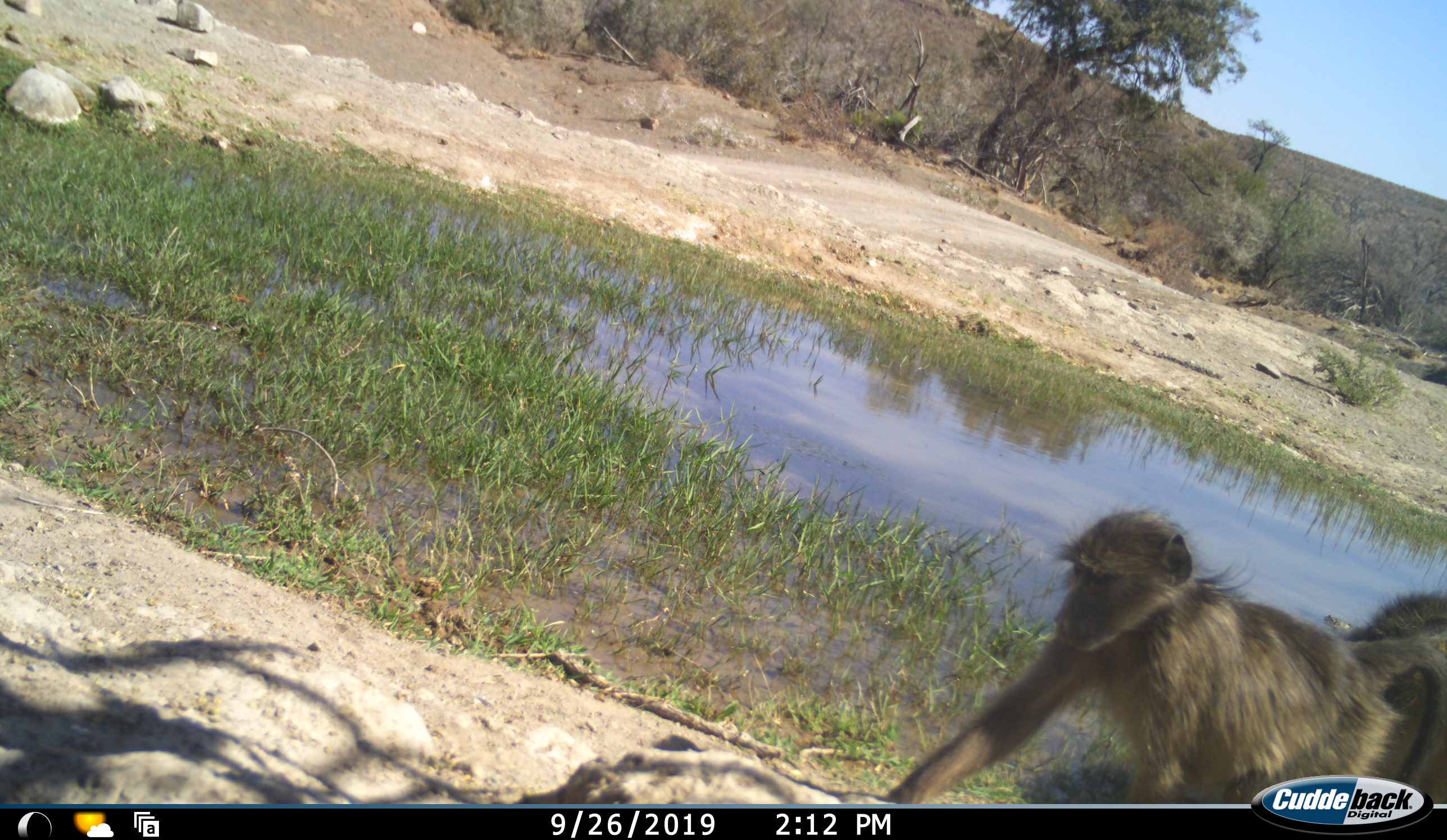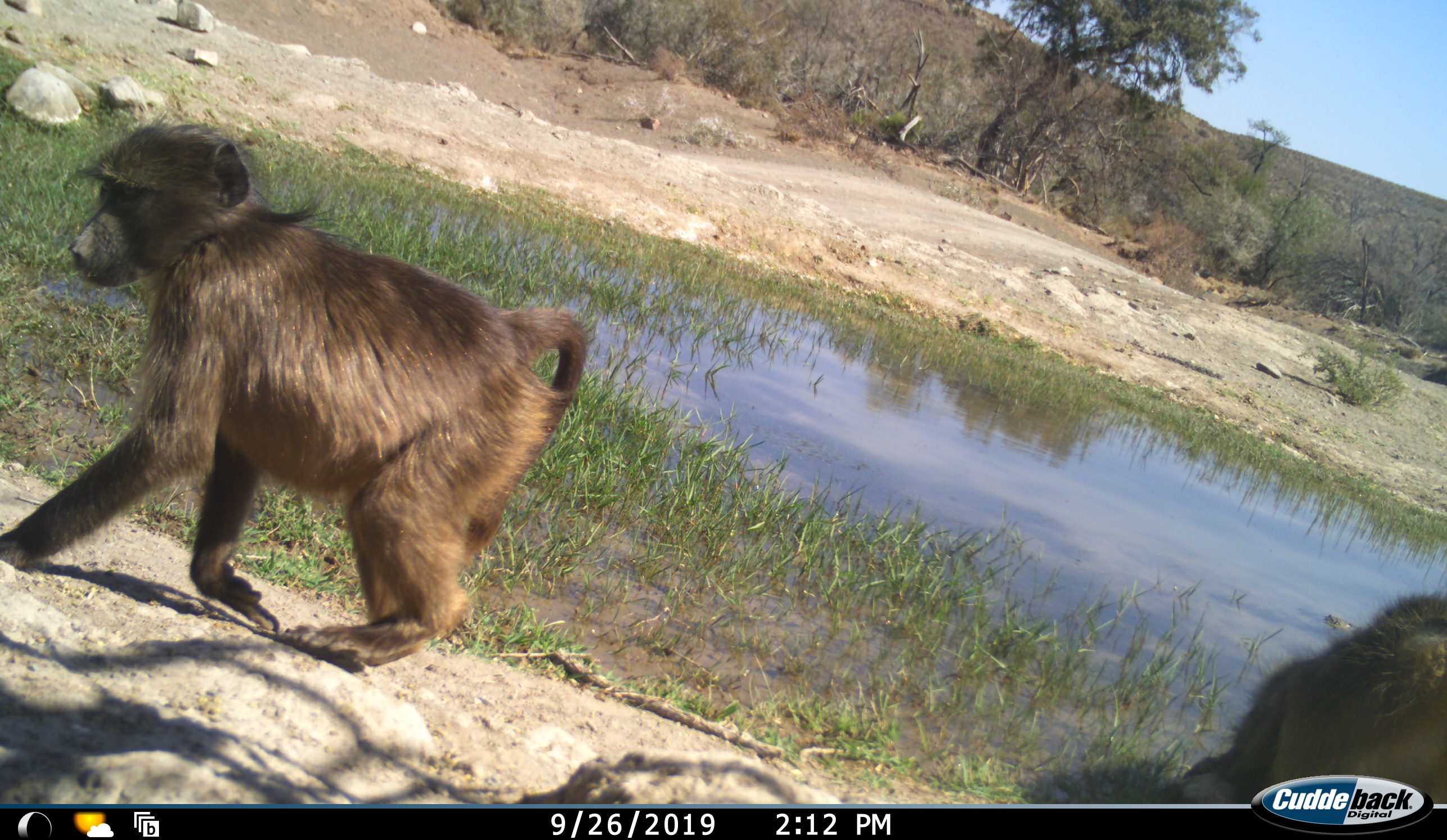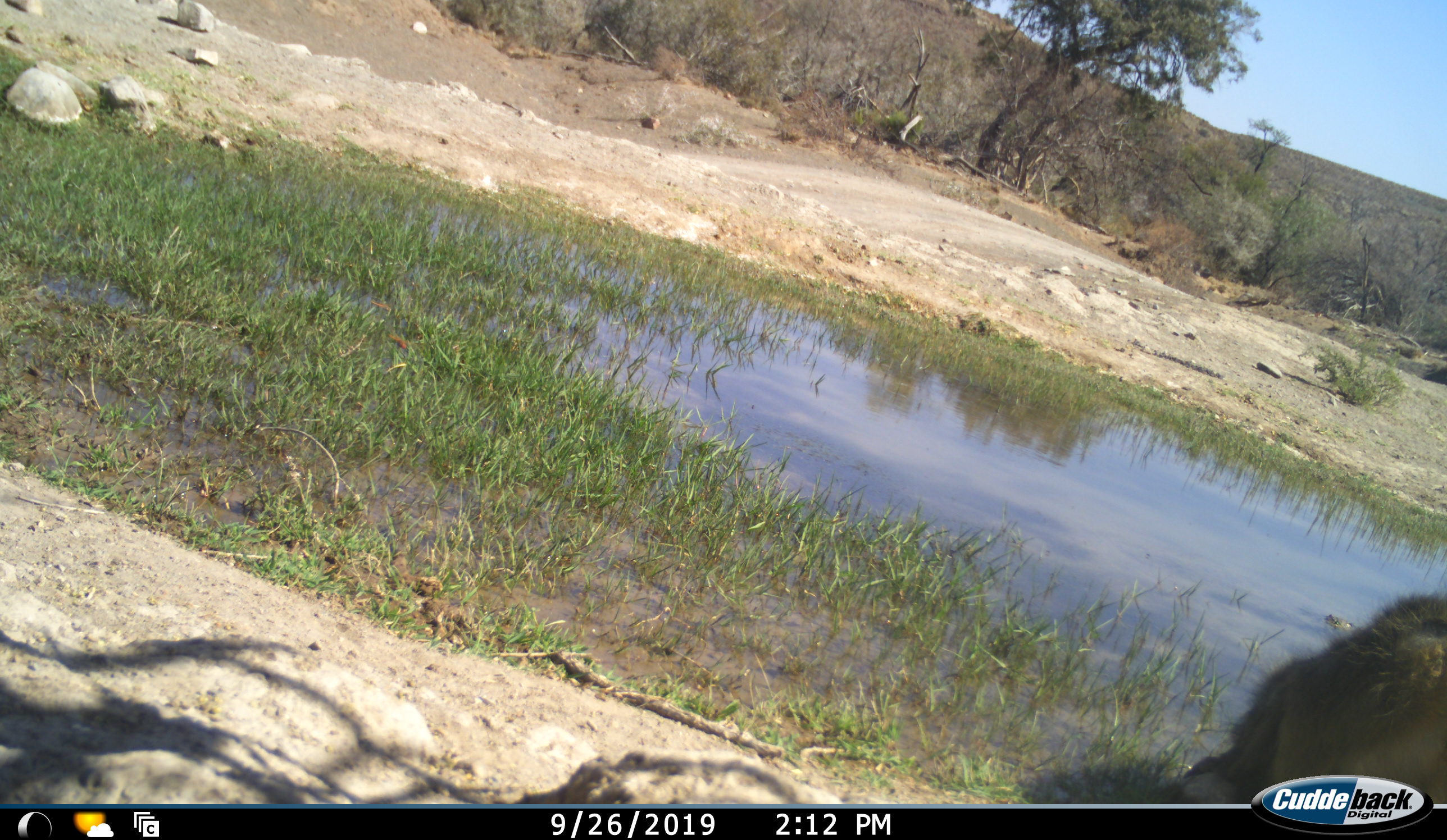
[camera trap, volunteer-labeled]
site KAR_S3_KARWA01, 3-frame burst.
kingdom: Animalia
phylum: Chordata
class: Mammalia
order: Primates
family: Cercopithecidae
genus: Papio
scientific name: Papio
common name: baboon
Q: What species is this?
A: Baboon (Papio).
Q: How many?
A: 2.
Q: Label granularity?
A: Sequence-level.